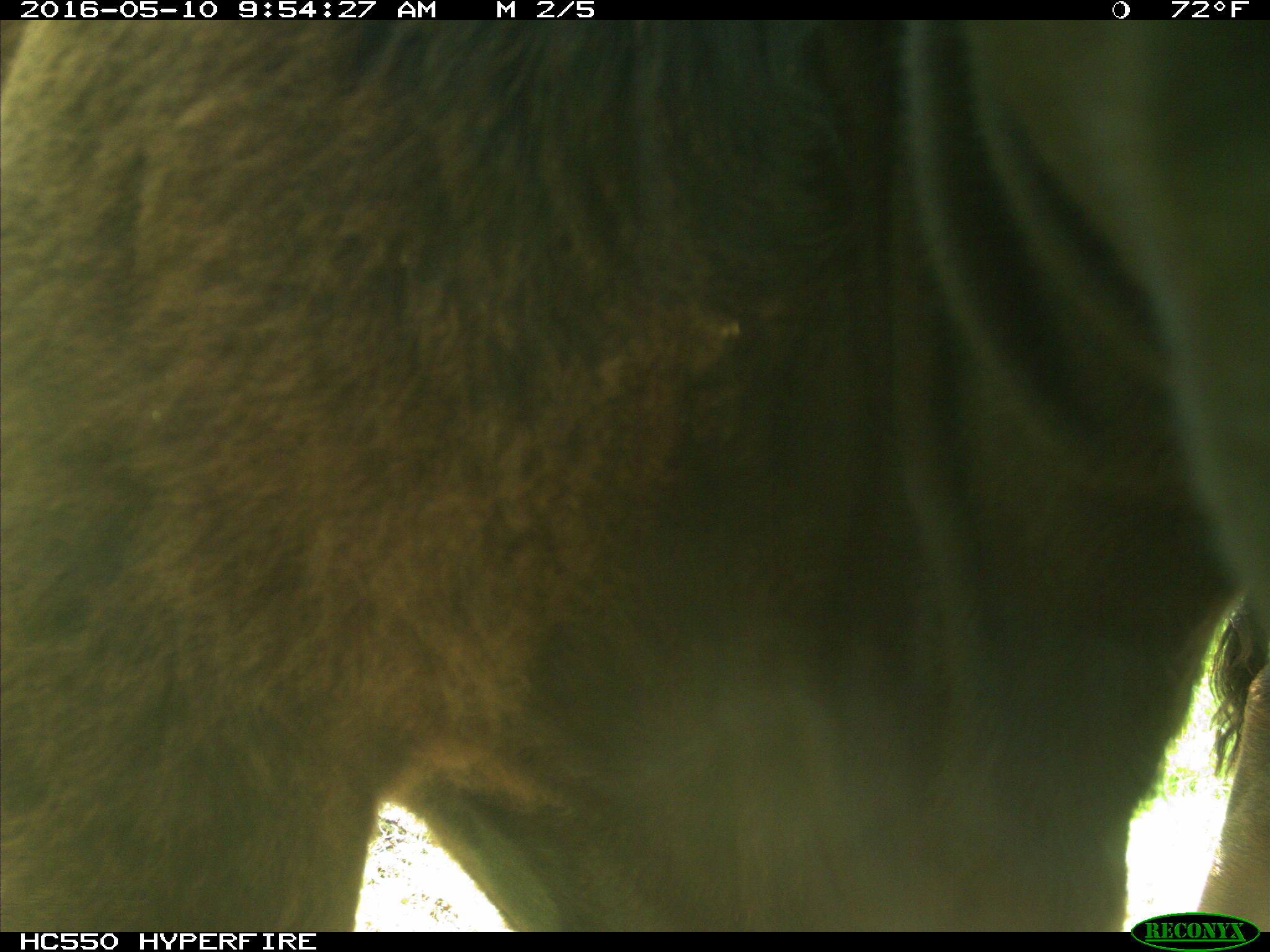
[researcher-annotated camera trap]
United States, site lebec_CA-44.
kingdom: Animalia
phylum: Chordata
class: Mammalia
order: Artiodactyla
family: Bovidae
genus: Bos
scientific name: Bos taurus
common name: domestic cow